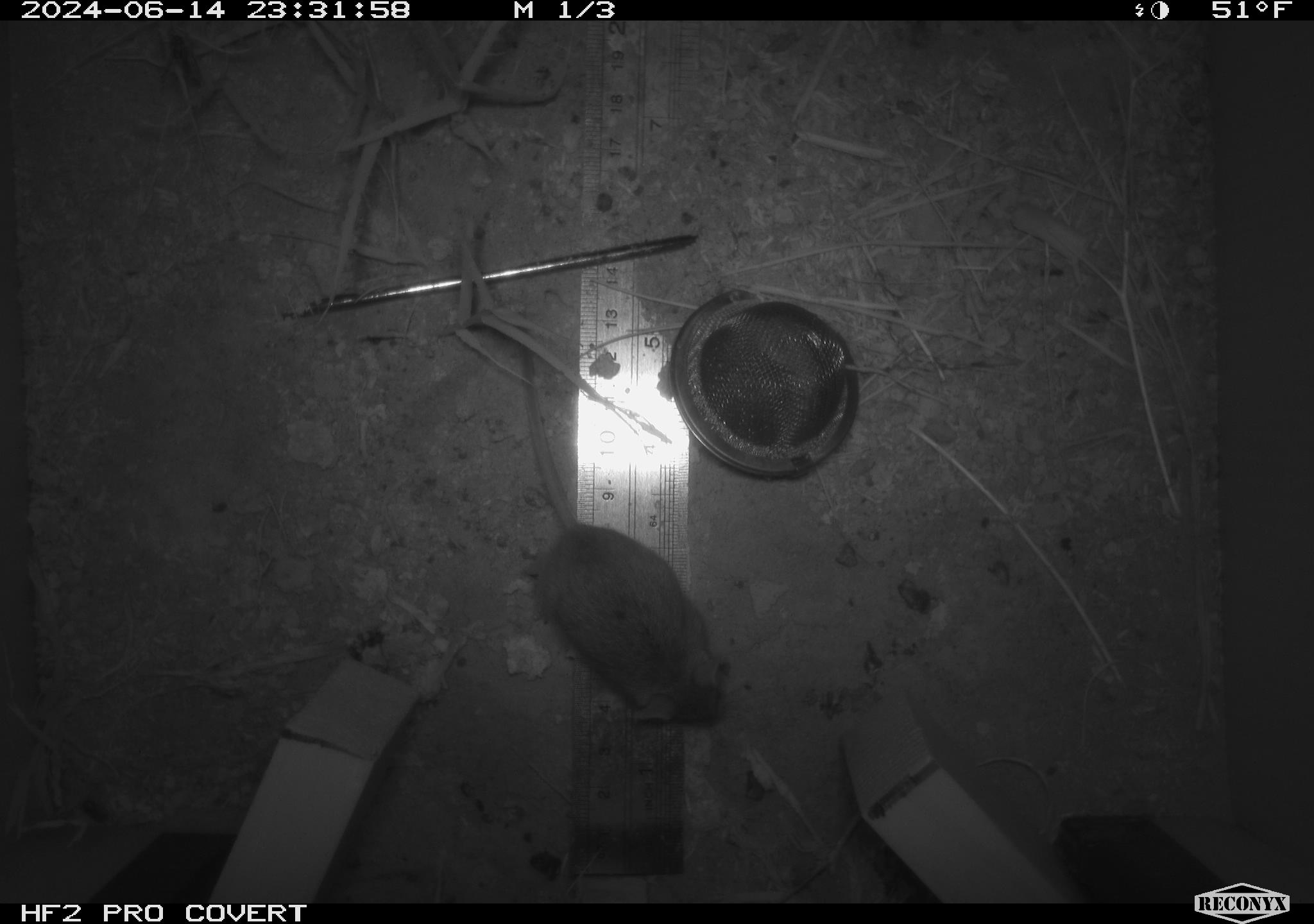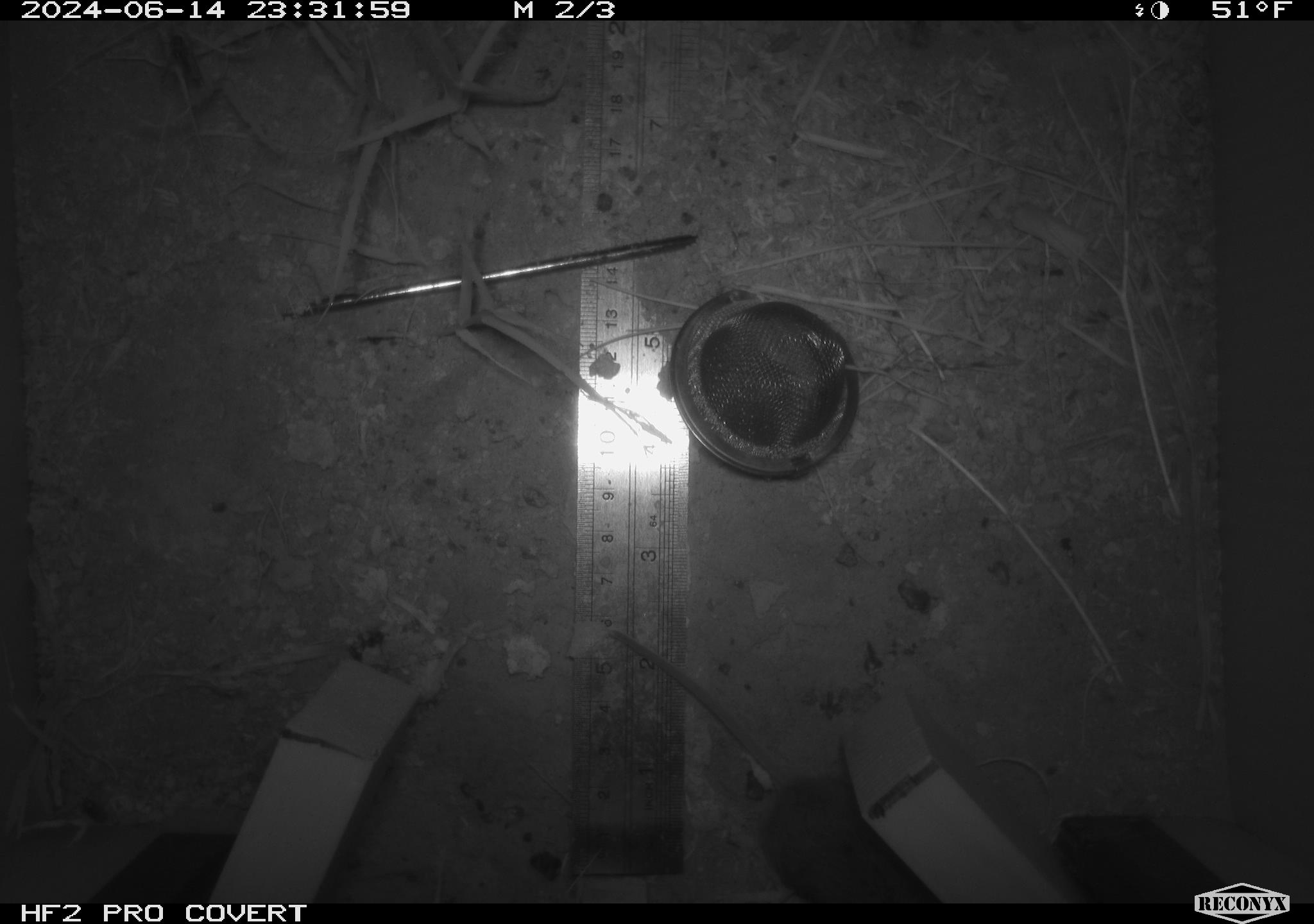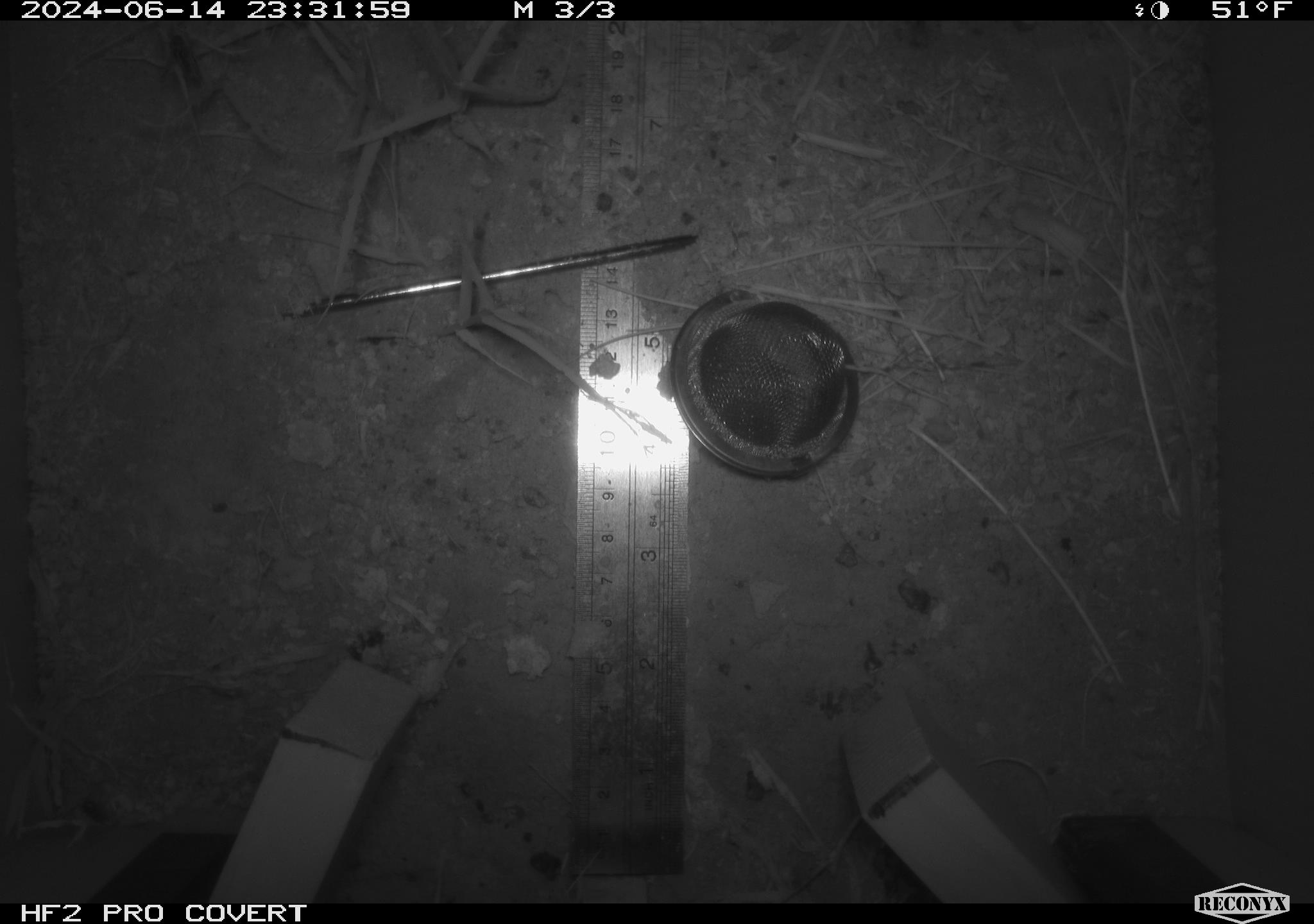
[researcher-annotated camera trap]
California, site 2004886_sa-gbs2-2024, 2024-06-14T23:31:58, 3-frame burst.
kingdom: Animalia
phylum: Chordata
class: Mammalia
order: Rodentia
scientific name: Rodentia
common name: mouse species